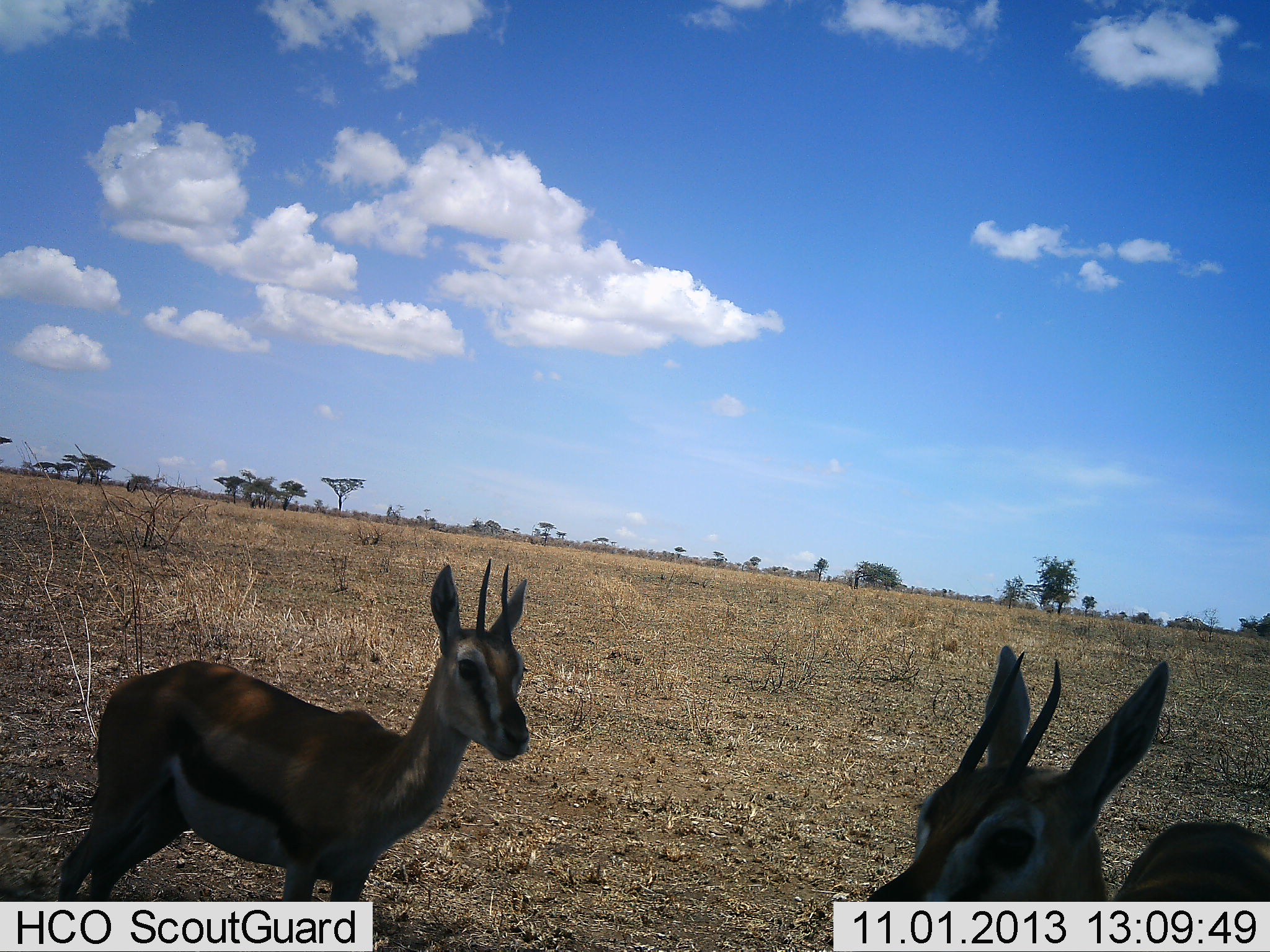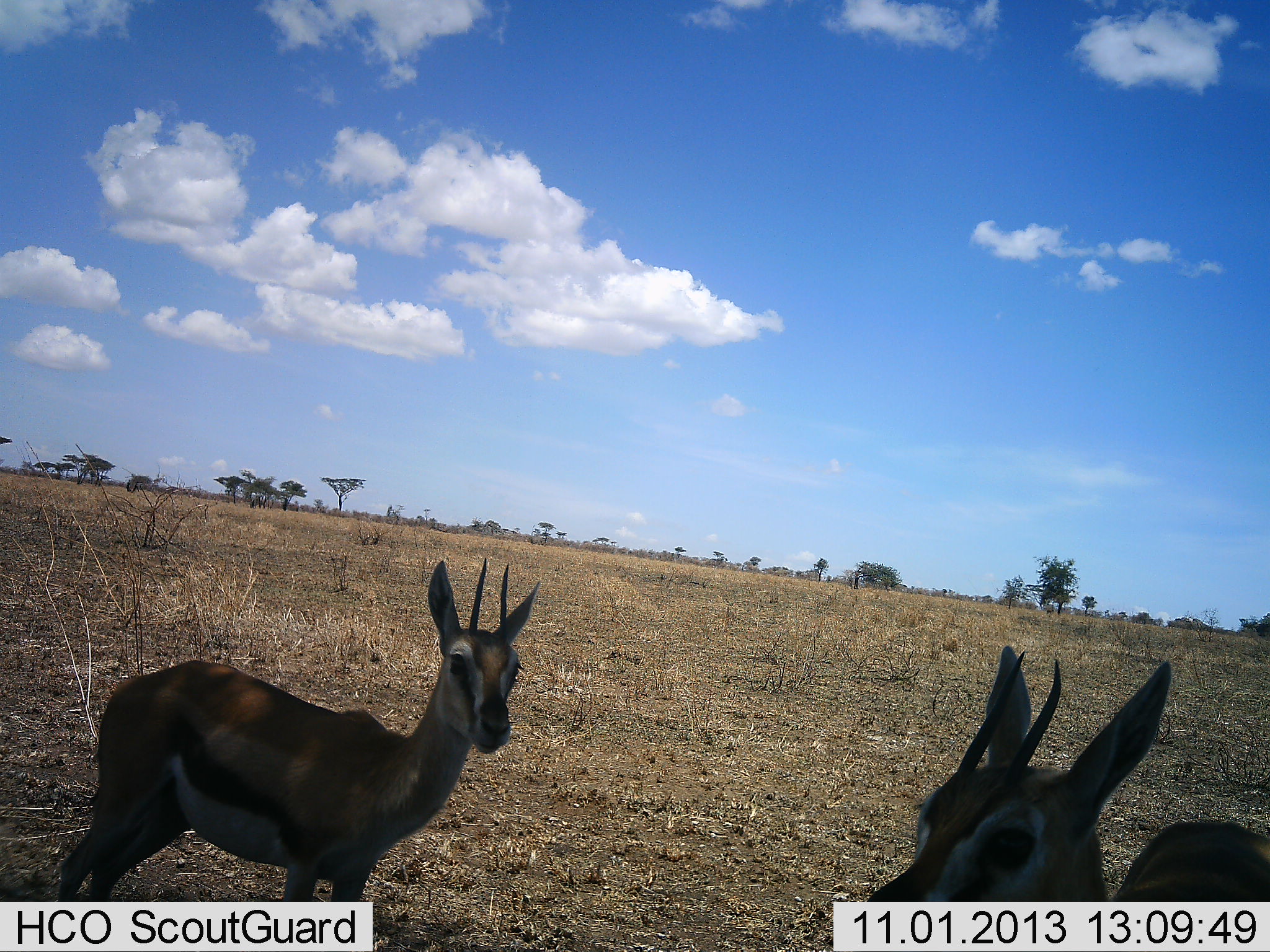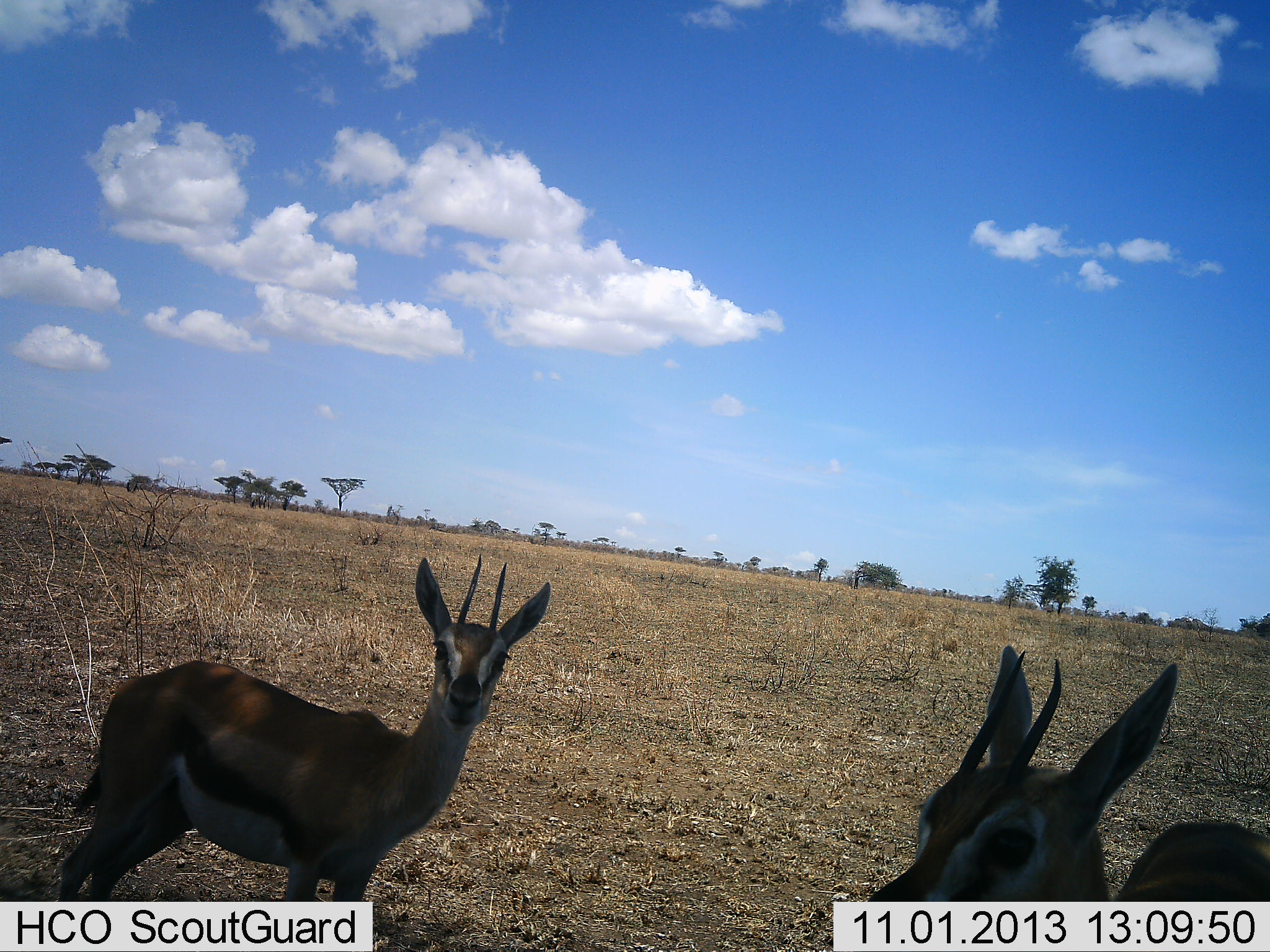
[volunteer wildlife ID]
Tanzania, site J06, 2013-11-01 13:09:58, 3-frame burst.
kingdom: Animalia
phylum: Chordata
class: Mammalia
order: Artiodactyla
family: Bovidae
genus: Eudorcas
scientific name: Eudorcas thomsonii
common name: thomson's gazelle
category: gazellethomsons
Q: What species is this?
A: Gazellethomsons (thomson's gazelle) (Eudorcas thomsonii).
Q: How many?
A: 2.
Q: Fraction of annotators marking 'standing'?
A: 93%.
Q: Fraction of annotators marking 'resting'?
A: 3%.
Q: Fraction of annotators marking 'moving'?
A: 7%.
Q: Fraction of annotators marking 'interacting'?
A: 0%.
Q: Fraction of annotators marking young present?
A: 0%.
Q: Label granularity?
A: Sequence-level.